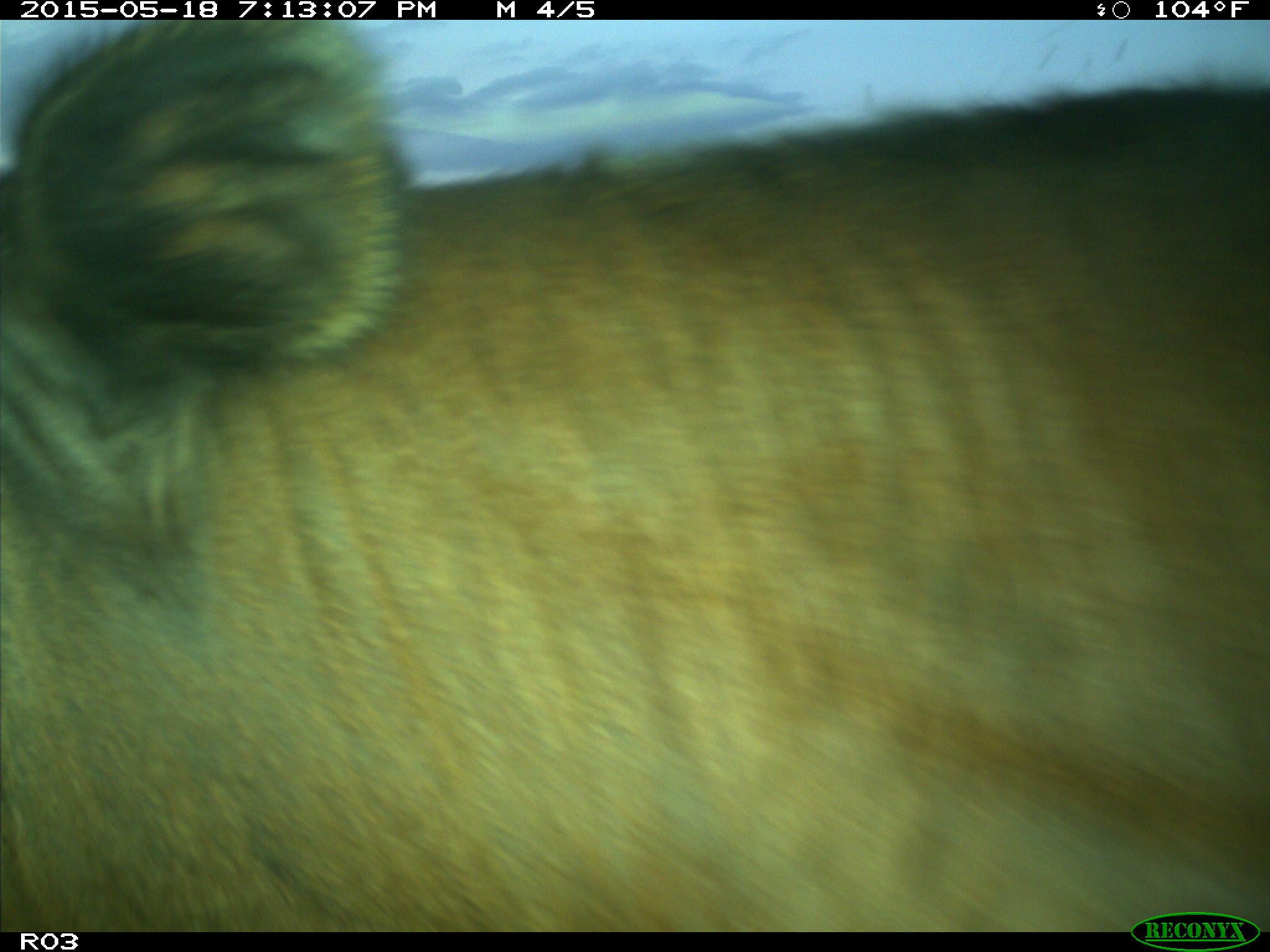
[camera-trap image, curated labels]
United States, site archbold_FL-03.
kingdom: Animalia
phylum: Chordata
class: Mammalia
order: Artiodactyla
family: Bovidae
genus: Bos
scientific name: Bos taurus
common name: domestic cow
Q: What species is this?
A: Bos taurus (domestic cow).